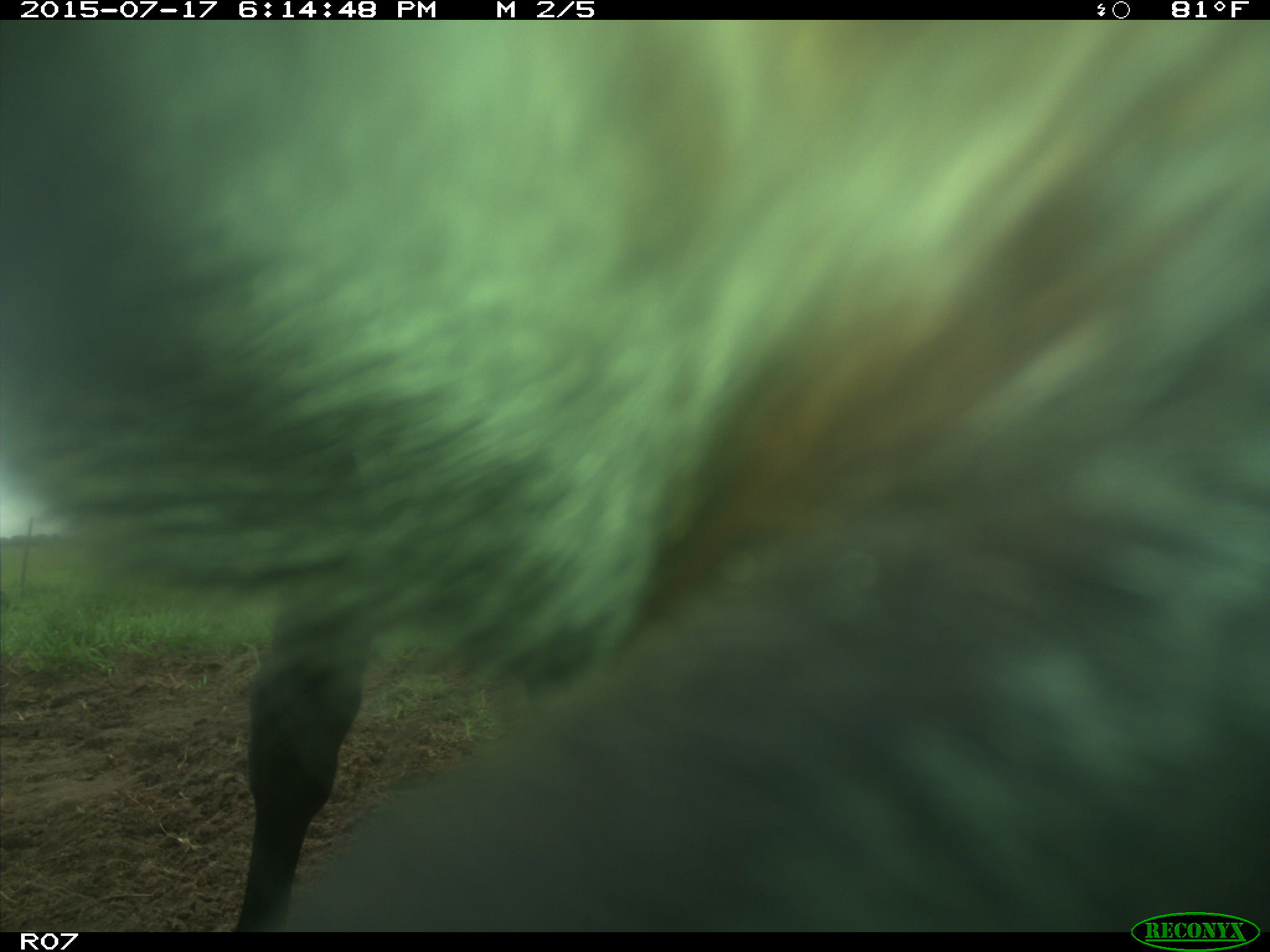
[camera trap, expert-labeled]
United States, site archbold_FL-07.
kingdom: Animalia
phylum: Chordata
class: Mammalia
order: Artiodactyla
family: Bovidae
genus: Bos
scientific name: Bos taurus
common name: domestic cow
Bos taurus (domestic cow).